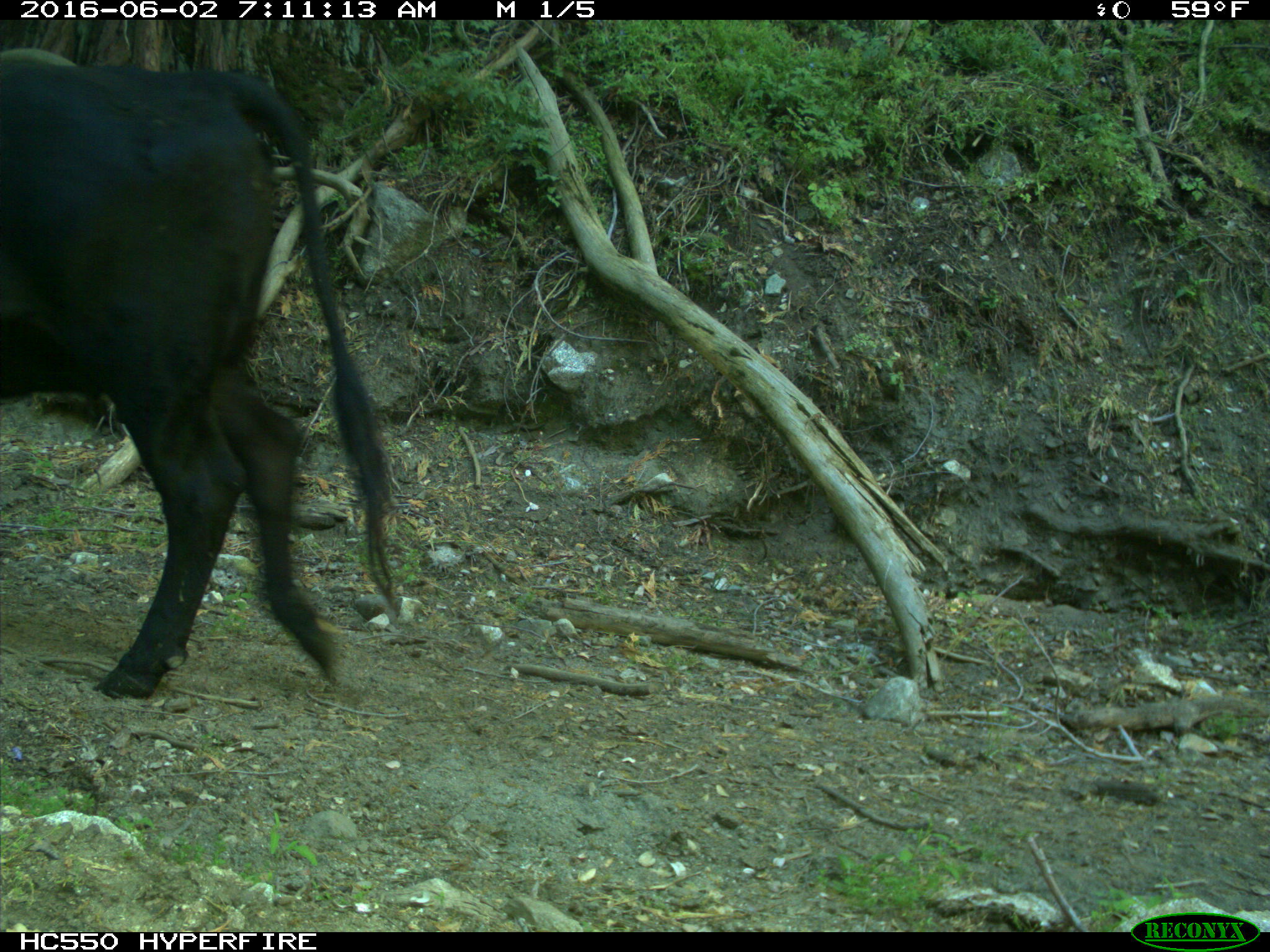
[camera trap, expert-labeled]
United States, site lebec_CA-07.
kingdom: Animalia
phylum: Chordata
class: Mammalia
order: Artiodactyla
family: Bovidae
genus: Bos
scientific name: Bos taurus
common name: domestic cow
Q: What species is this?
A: Bos taurus (domestic cow).